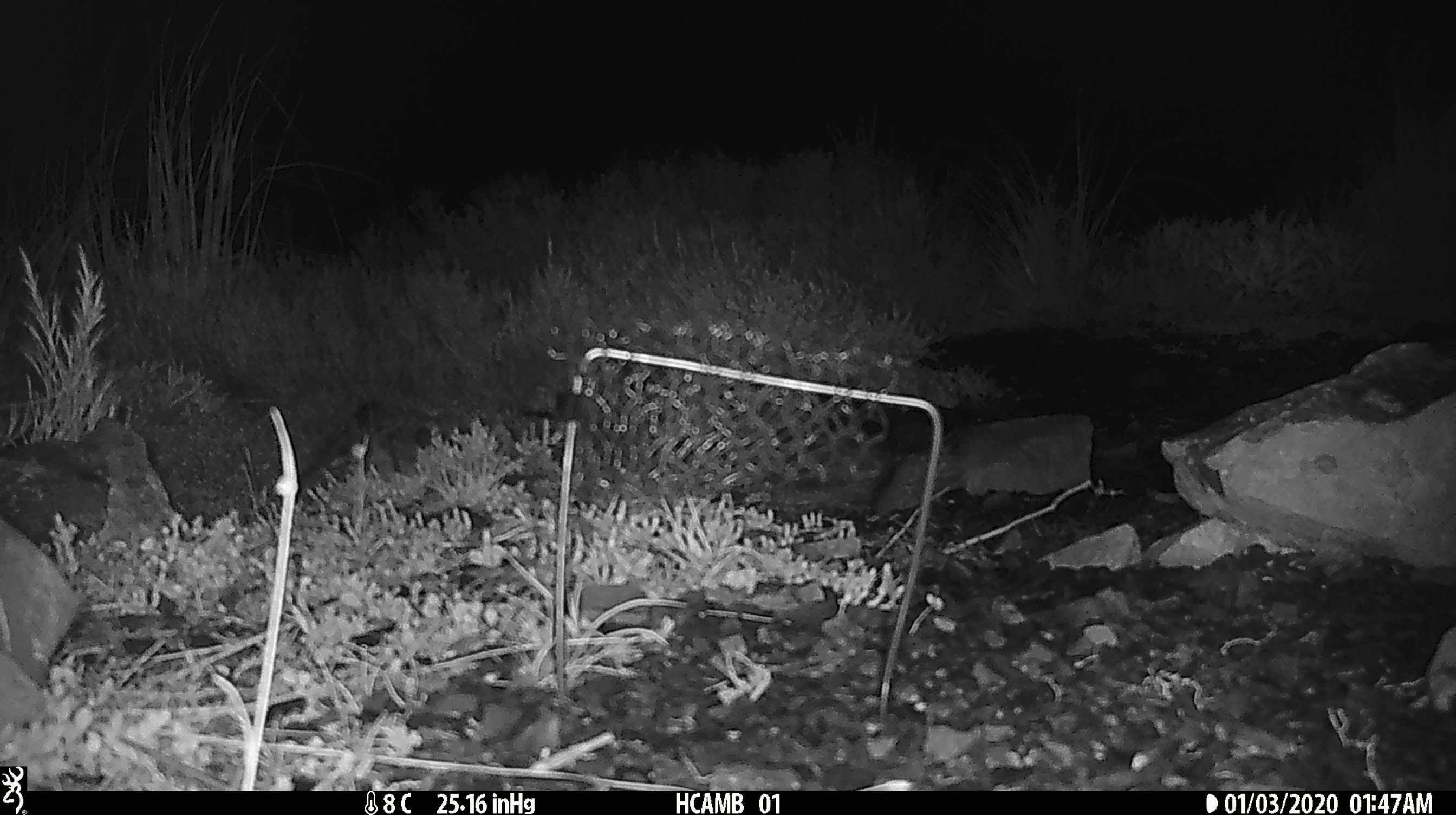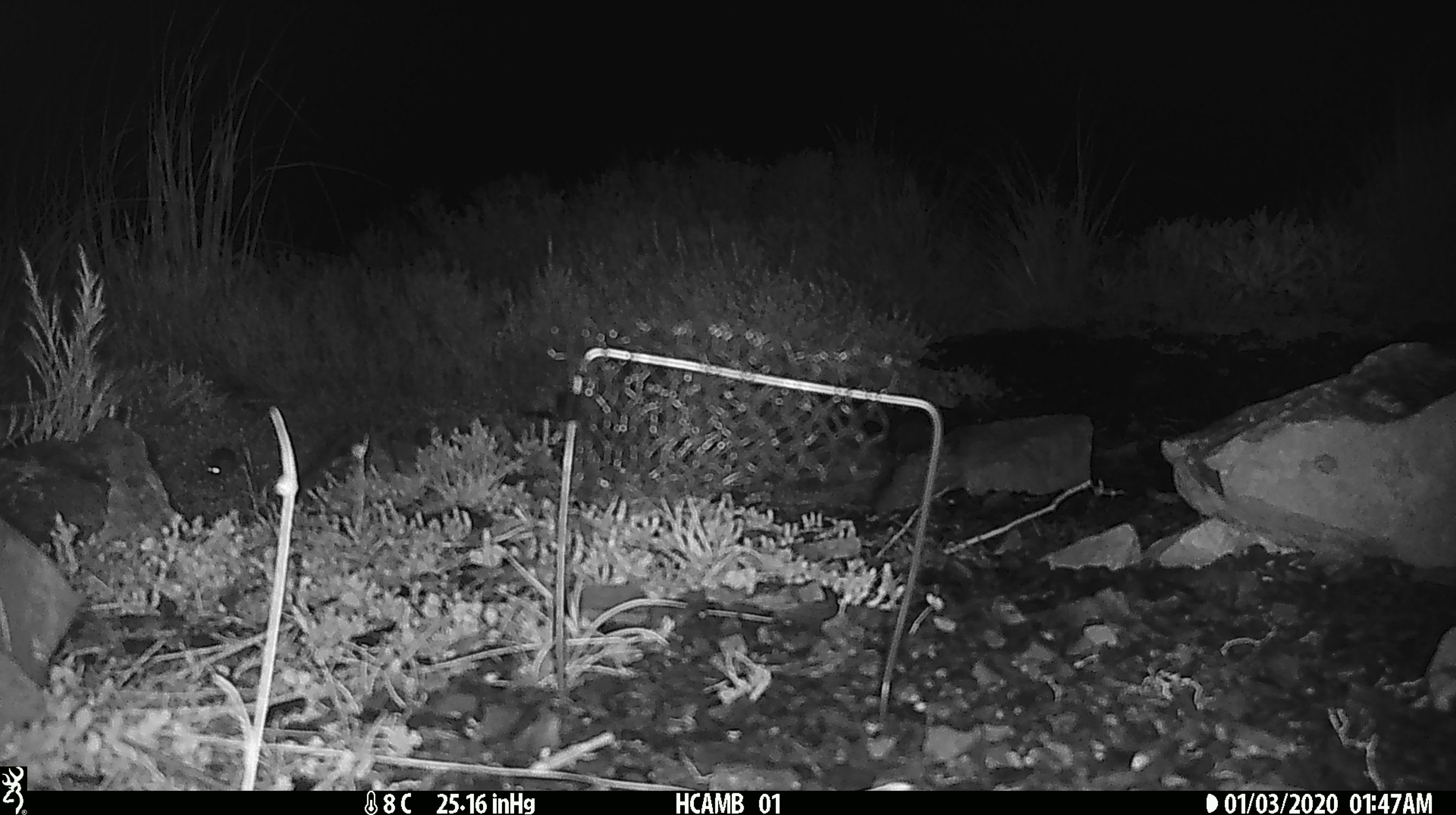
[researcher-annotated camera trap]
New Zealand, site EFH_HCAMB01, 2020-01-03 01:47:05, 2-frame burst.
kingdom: Animalia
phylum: Chordata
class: Mammalia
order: Rodentia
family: Muridae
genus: Mus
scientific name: Mus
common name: mouse